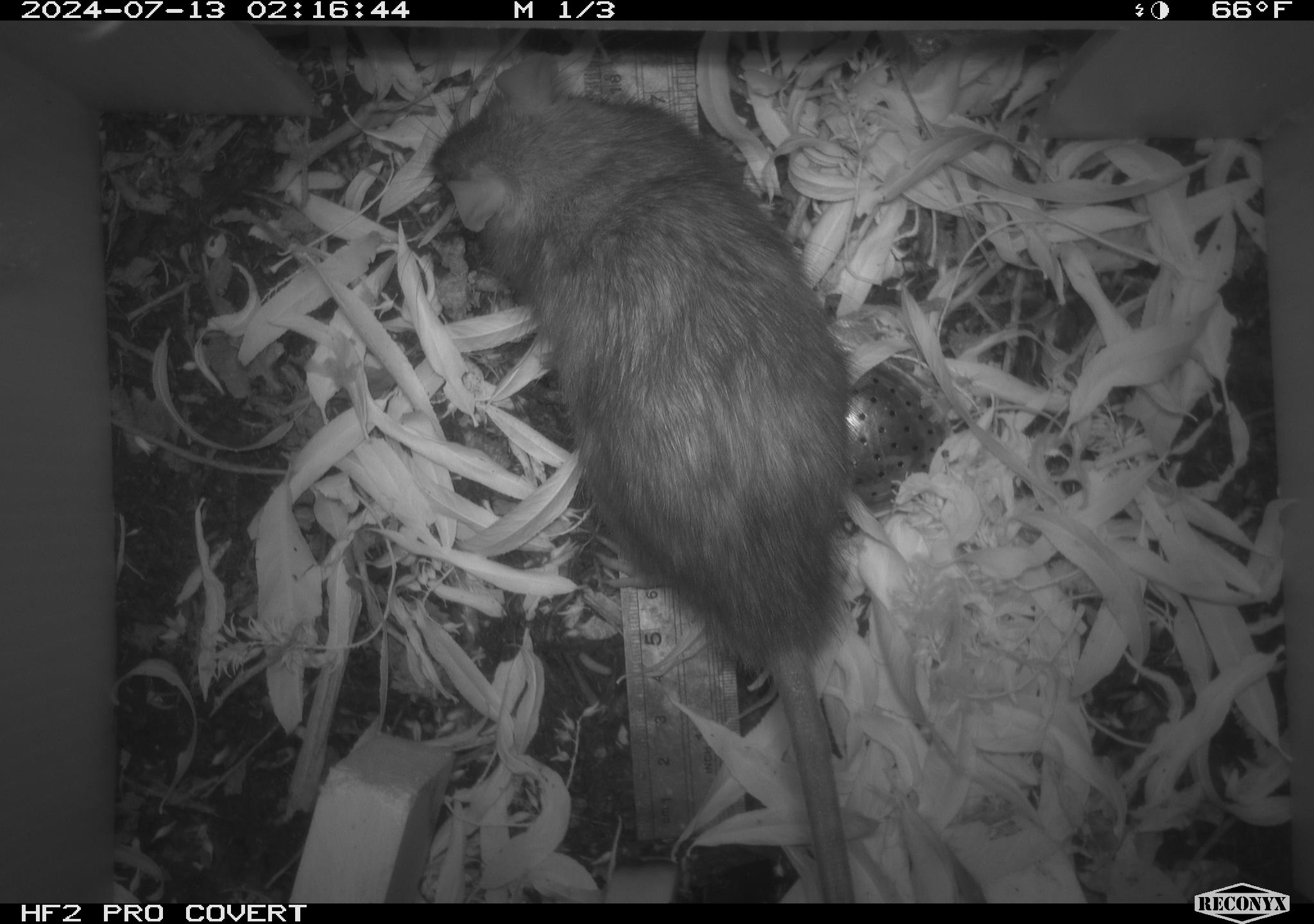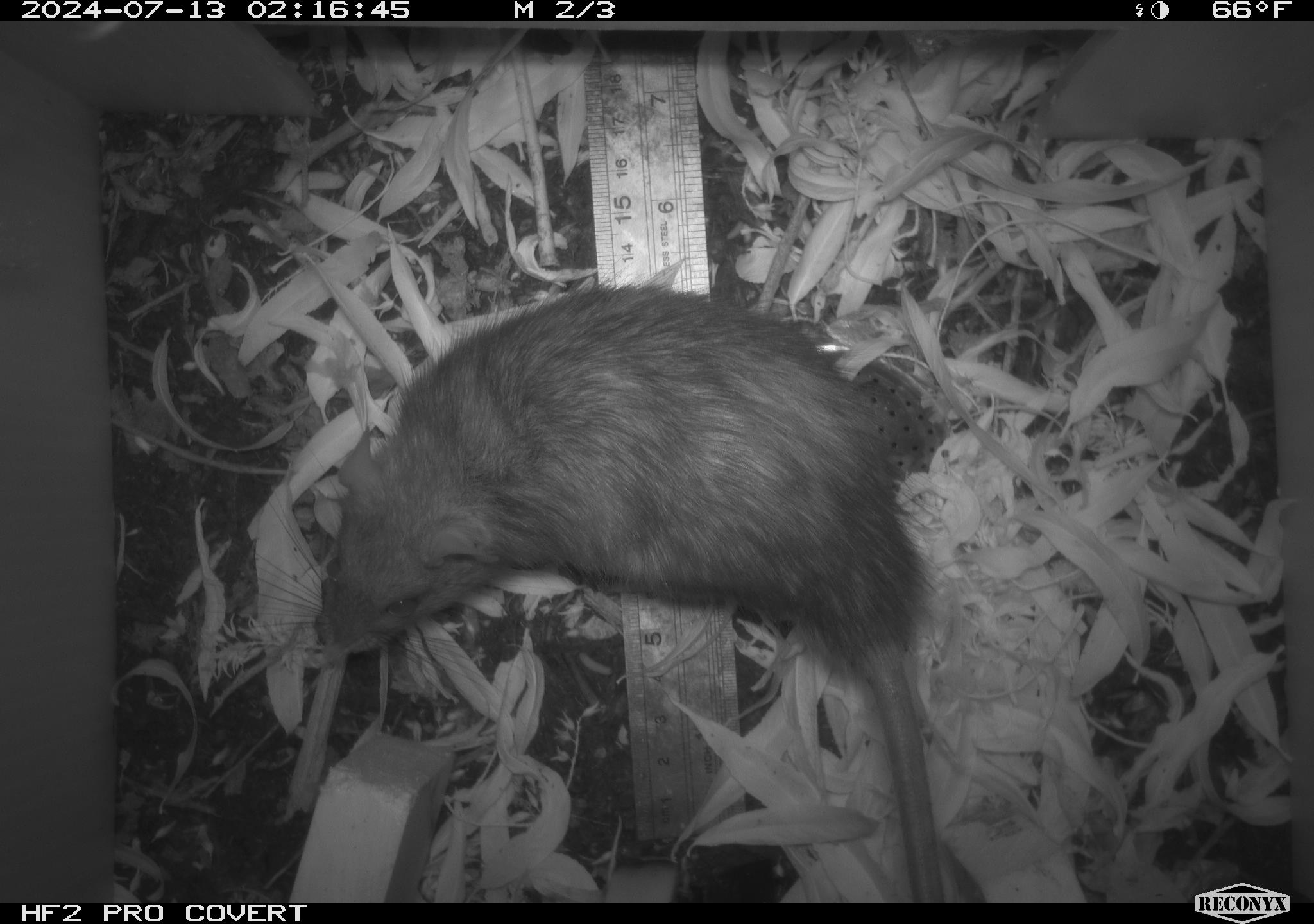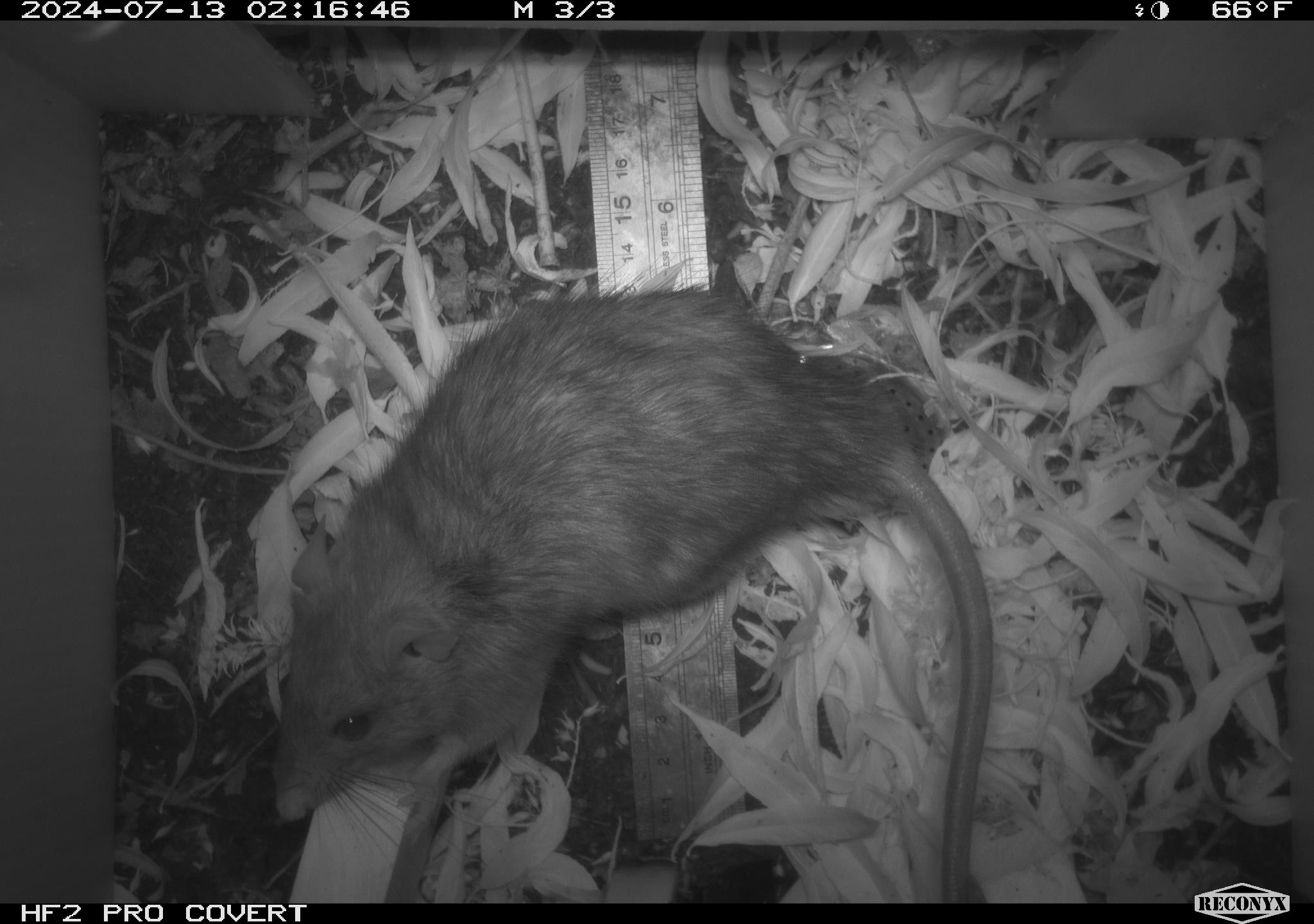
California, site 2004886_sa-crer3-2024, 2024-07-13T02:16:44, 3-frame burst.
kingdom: Animalia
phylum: Chordata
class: Mammalia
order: Rodentia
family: Muridae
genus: Rattus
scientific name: Rattus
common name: rat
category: rattus species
Rattus species (rat) (Rattus).